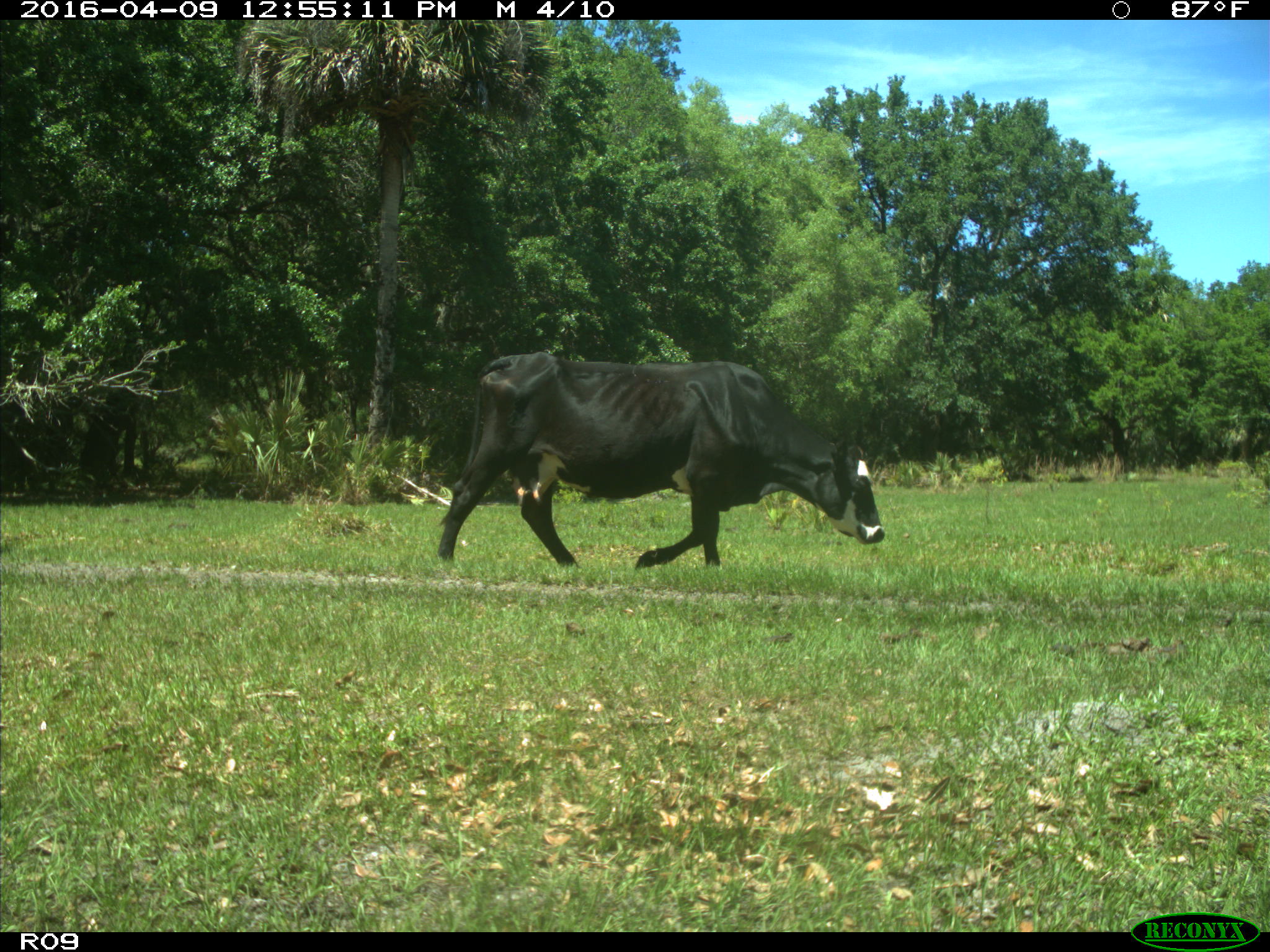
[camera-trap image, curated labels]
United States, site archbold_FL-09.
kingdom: Animalia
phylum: Chordata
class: Mammalia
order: Artiodactyla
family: Bovidae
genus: Bos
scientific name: Bos taurus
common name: domestic cow